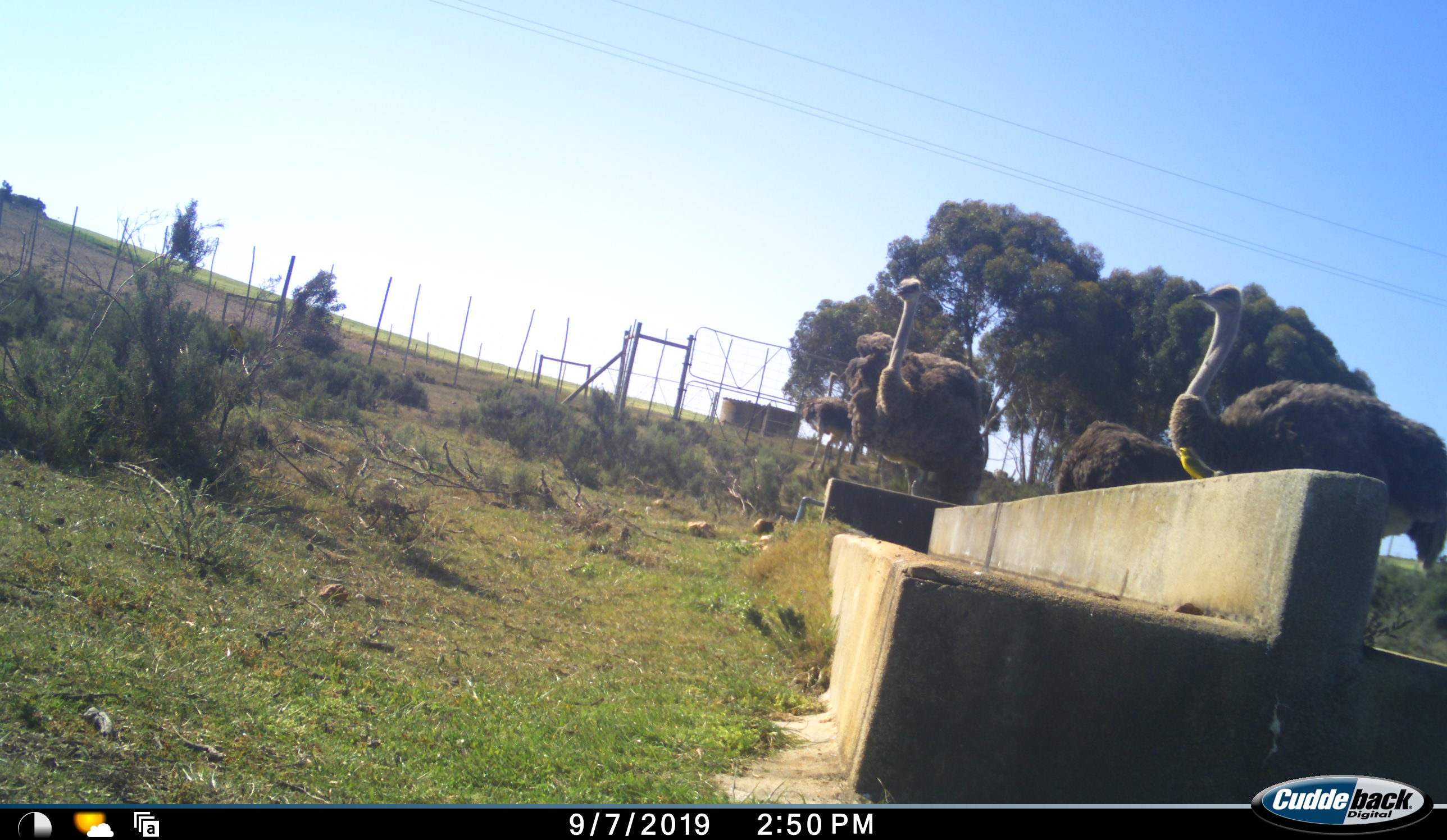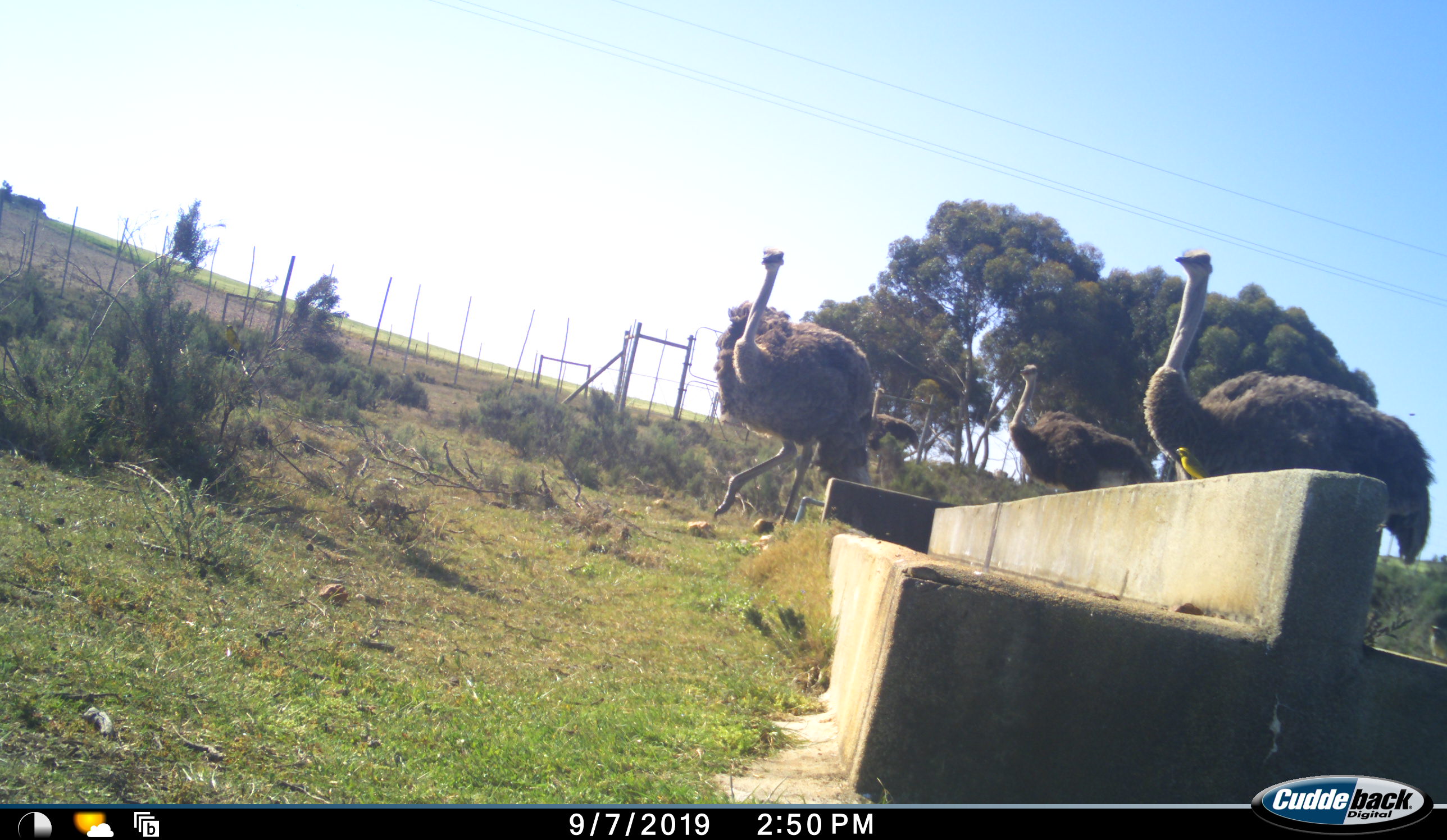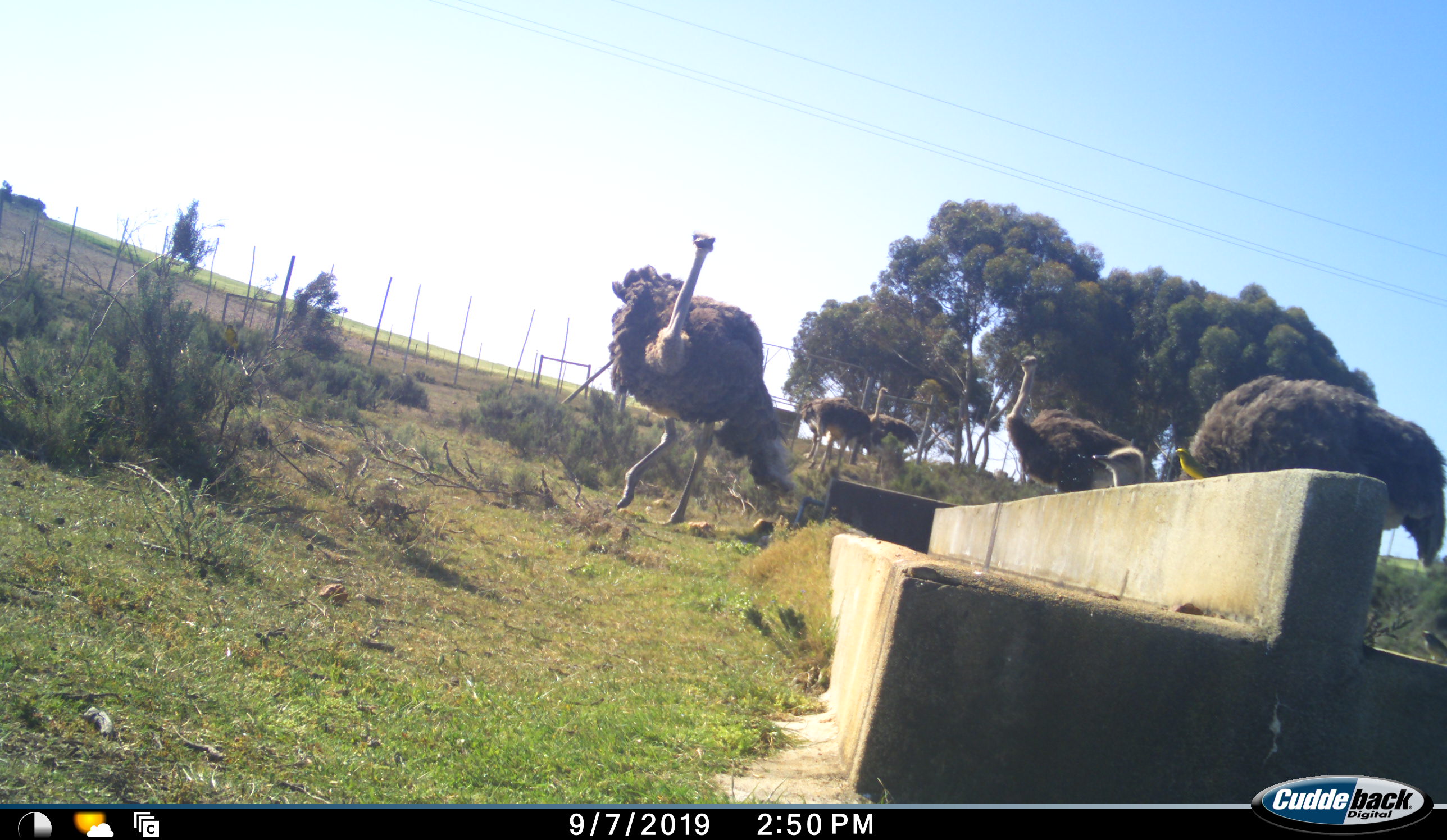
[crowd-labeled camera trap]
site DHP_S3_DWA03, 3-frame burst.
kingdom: Animalia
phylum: Chordata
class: Aves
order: Struthioniformes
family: Struthionidae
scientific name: Struthionidae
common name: ostrich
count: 5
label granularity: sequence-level